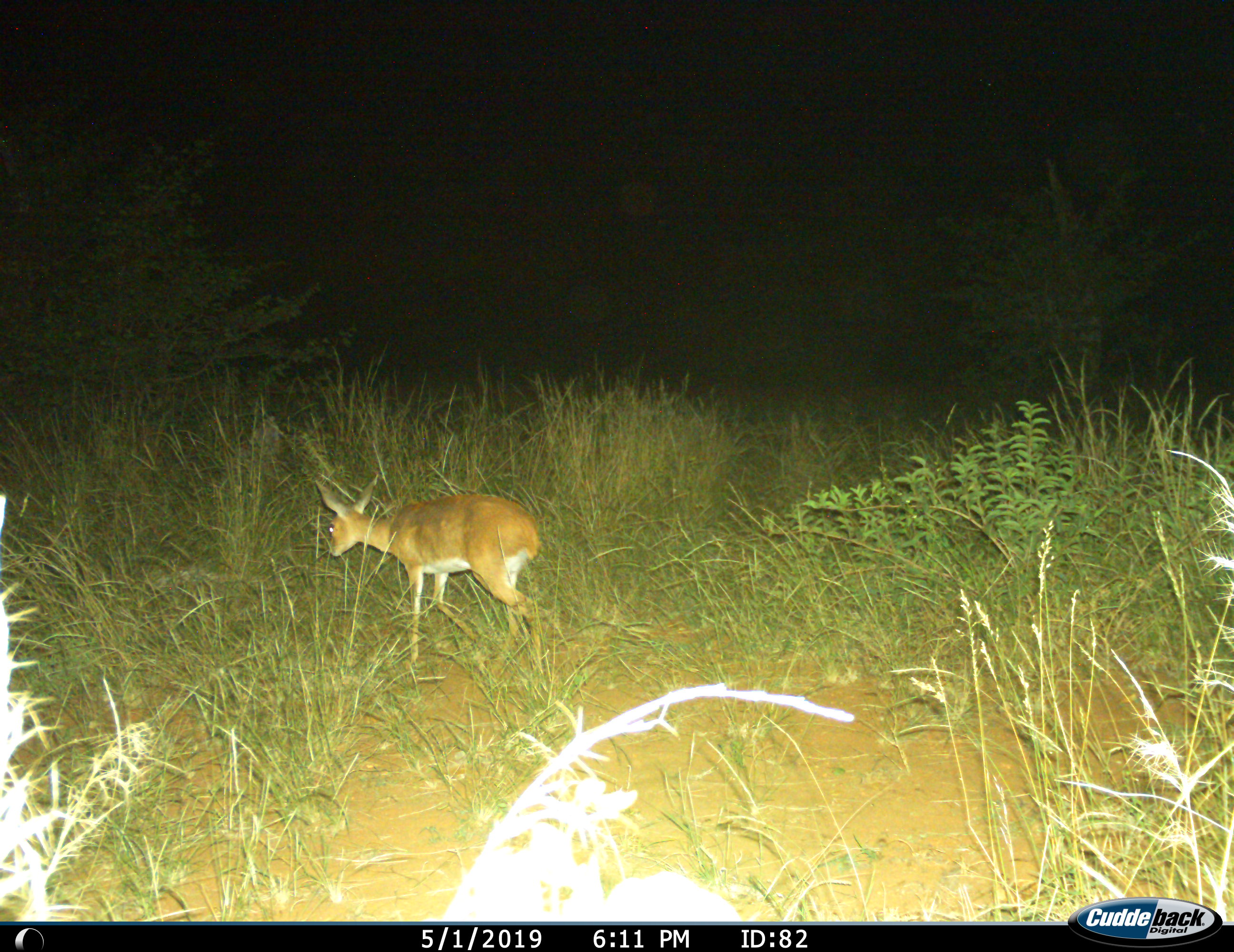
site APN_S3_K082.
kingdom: Animalia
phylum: Chordata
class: Mammalia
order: Artiodactyla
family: Bovidae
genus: Raphicerus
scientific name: Raphicerus campestris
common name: steenbok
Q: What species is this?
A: Steenbok (Raphicerus campestris).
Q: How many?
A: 1.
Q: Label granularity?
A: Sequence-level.